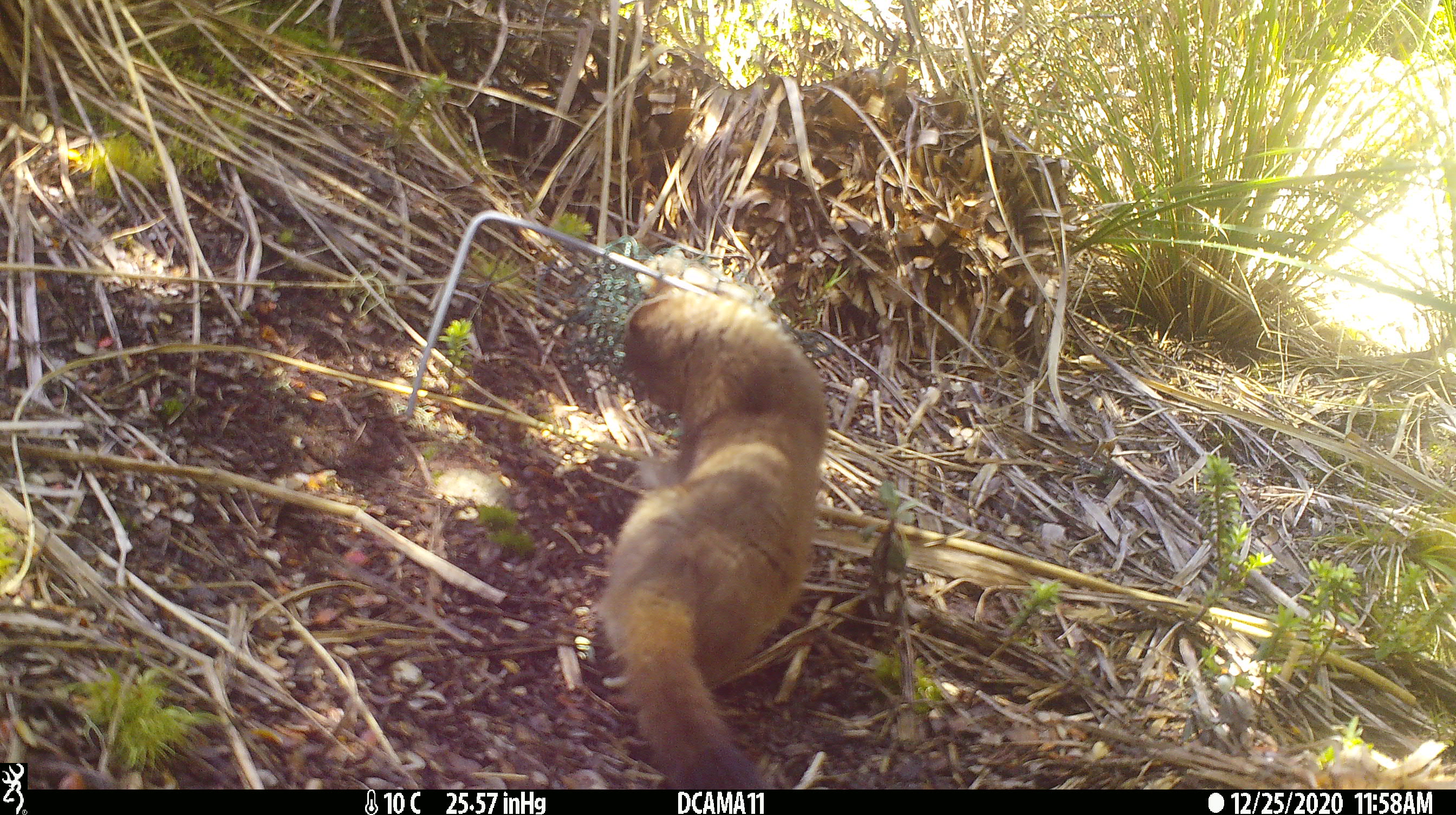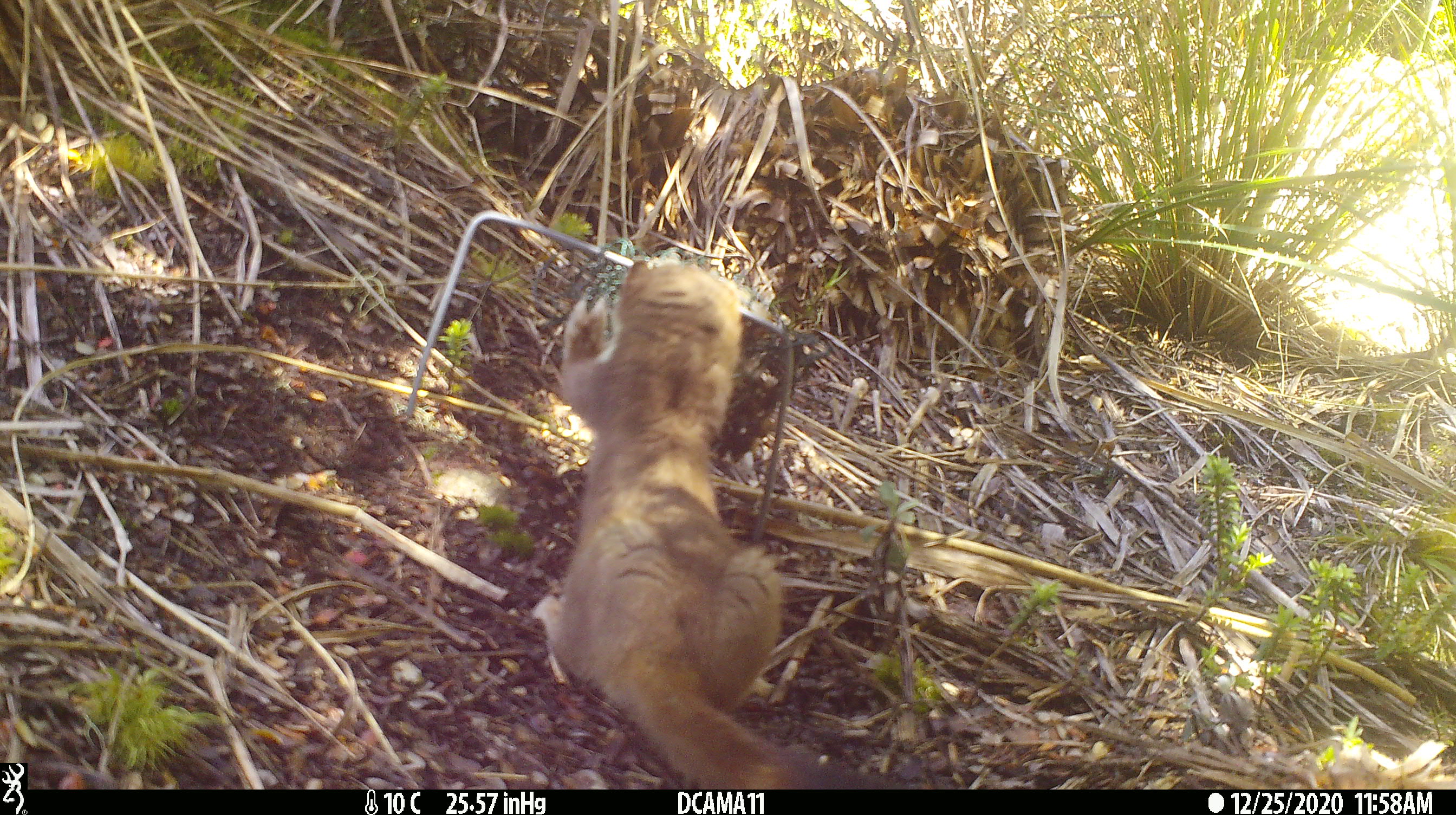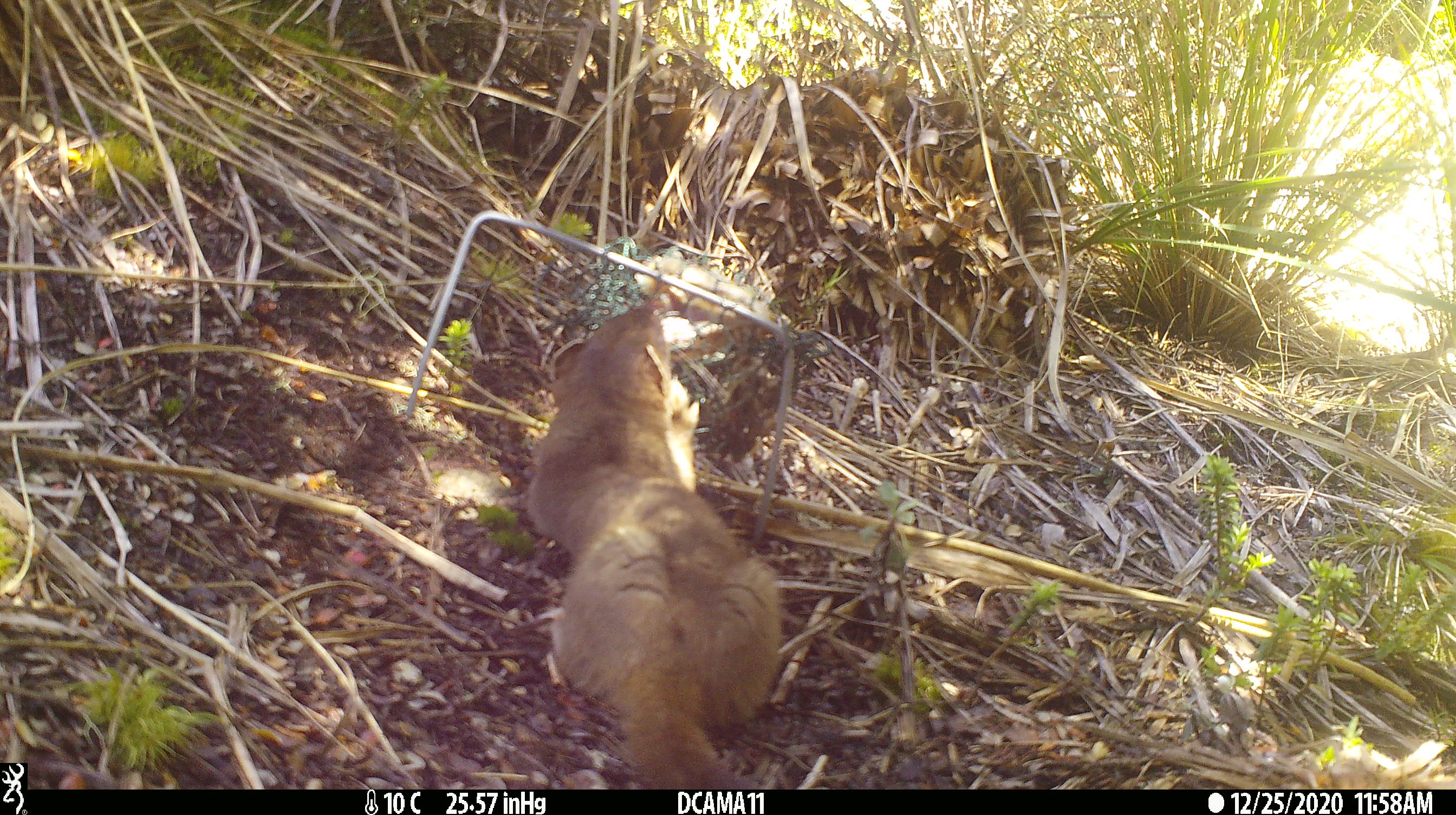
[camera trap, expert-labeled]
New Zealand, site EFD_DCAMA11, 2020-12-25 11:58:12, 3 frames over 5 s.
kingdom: Animalia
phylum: Chordata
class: Mammalia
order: Carnivora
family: Mustelidae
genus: Mustela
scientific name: Mustela erminea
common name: stoat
Stoat (Mustela erminea).